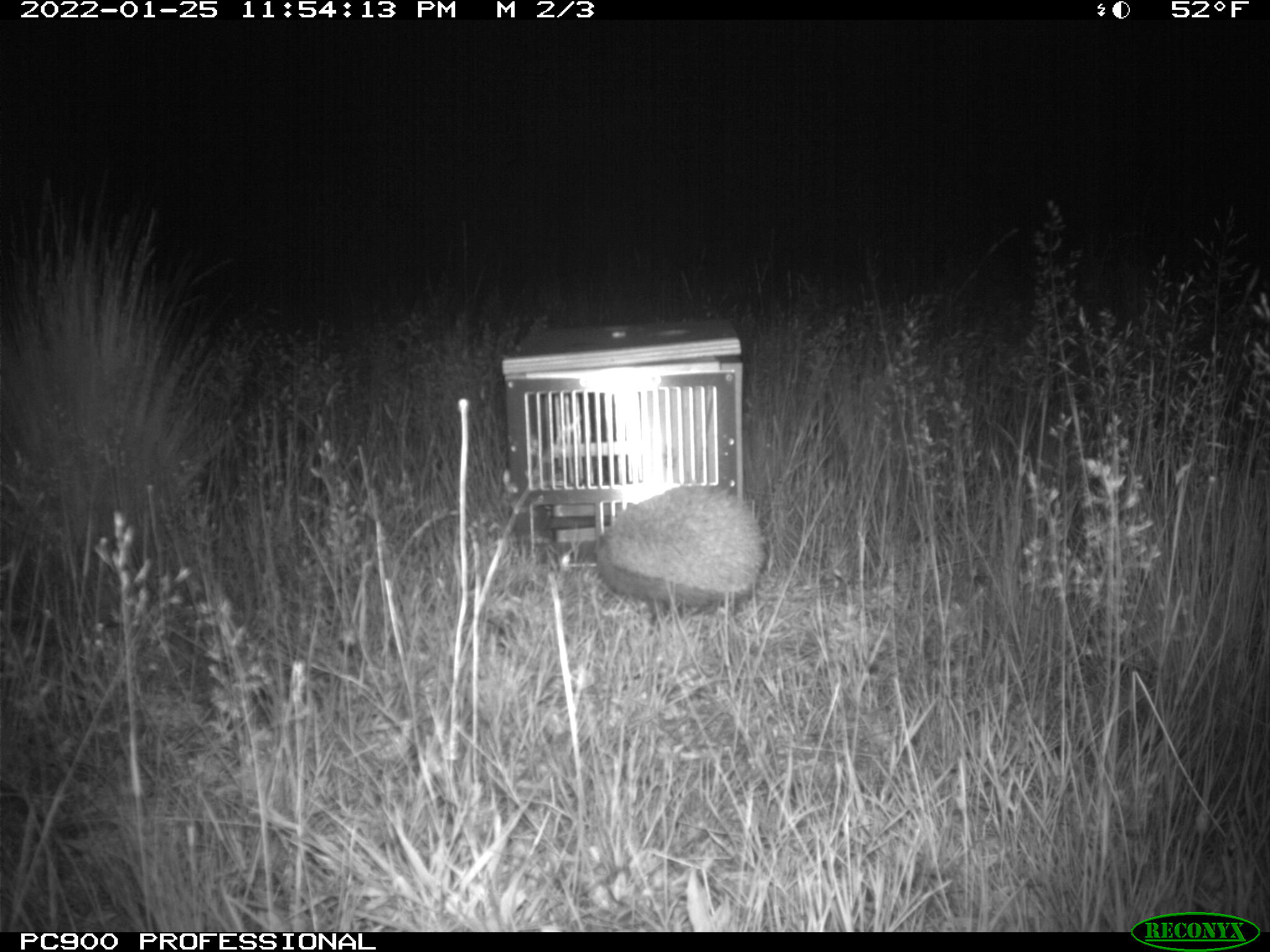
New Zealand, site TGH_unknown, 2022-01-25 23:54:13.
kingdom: Animalia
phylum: Chordata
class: Mammalia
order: Eulipotyphla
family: Erinaceidae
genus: Erinaceus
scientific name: Erinaceus europaeus europaeus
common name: european hedgehog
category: hedgehog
Hedgehog (european hedgehog) (Erinaceus europaeus europaeus).